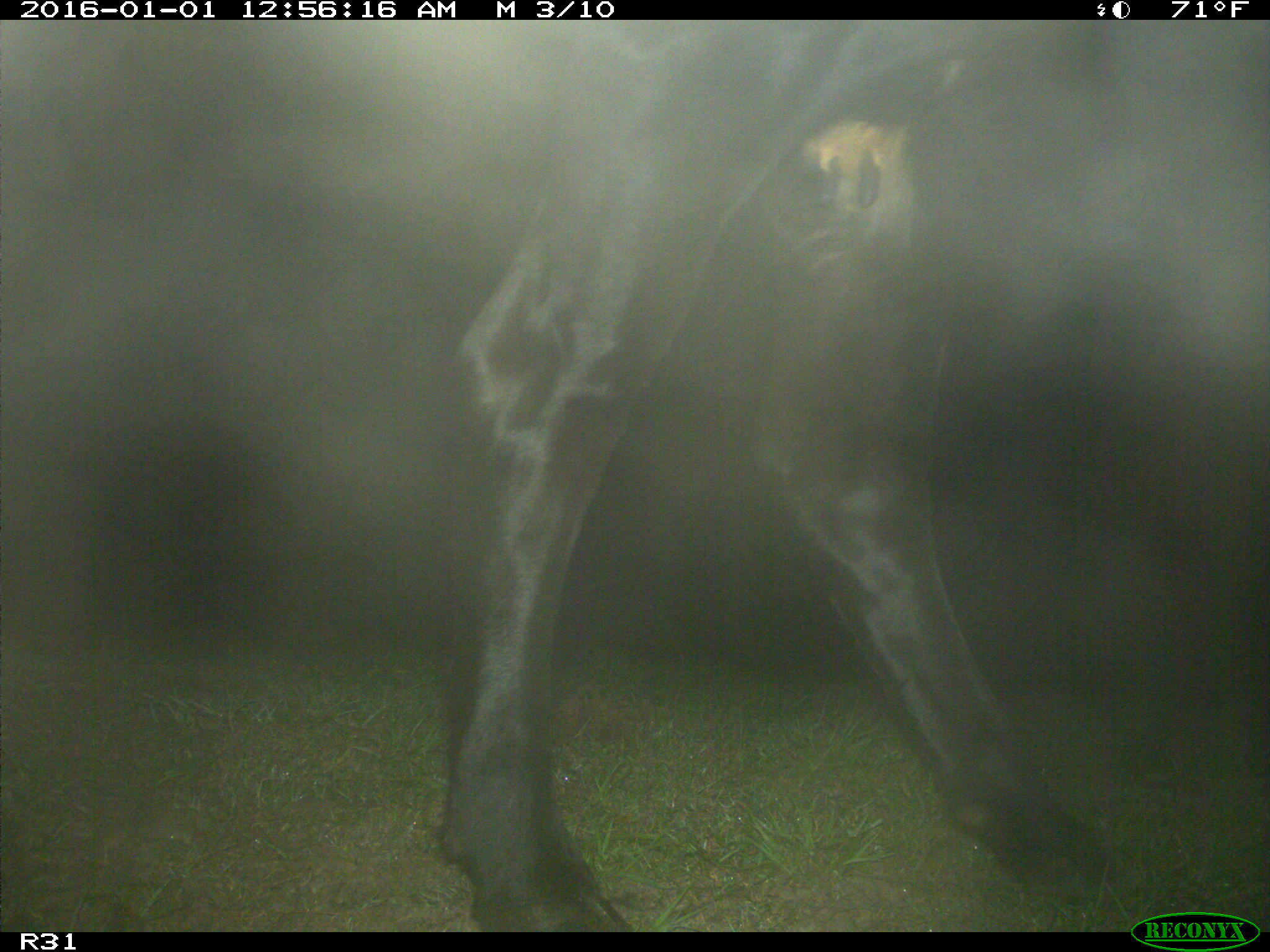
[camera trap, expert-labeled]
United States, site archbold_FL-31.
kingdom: Animalia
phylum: Chordata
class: Mammalia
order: Artiodactyla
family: Bovidae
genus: Bos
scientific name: Bos taurus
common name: domestic cow